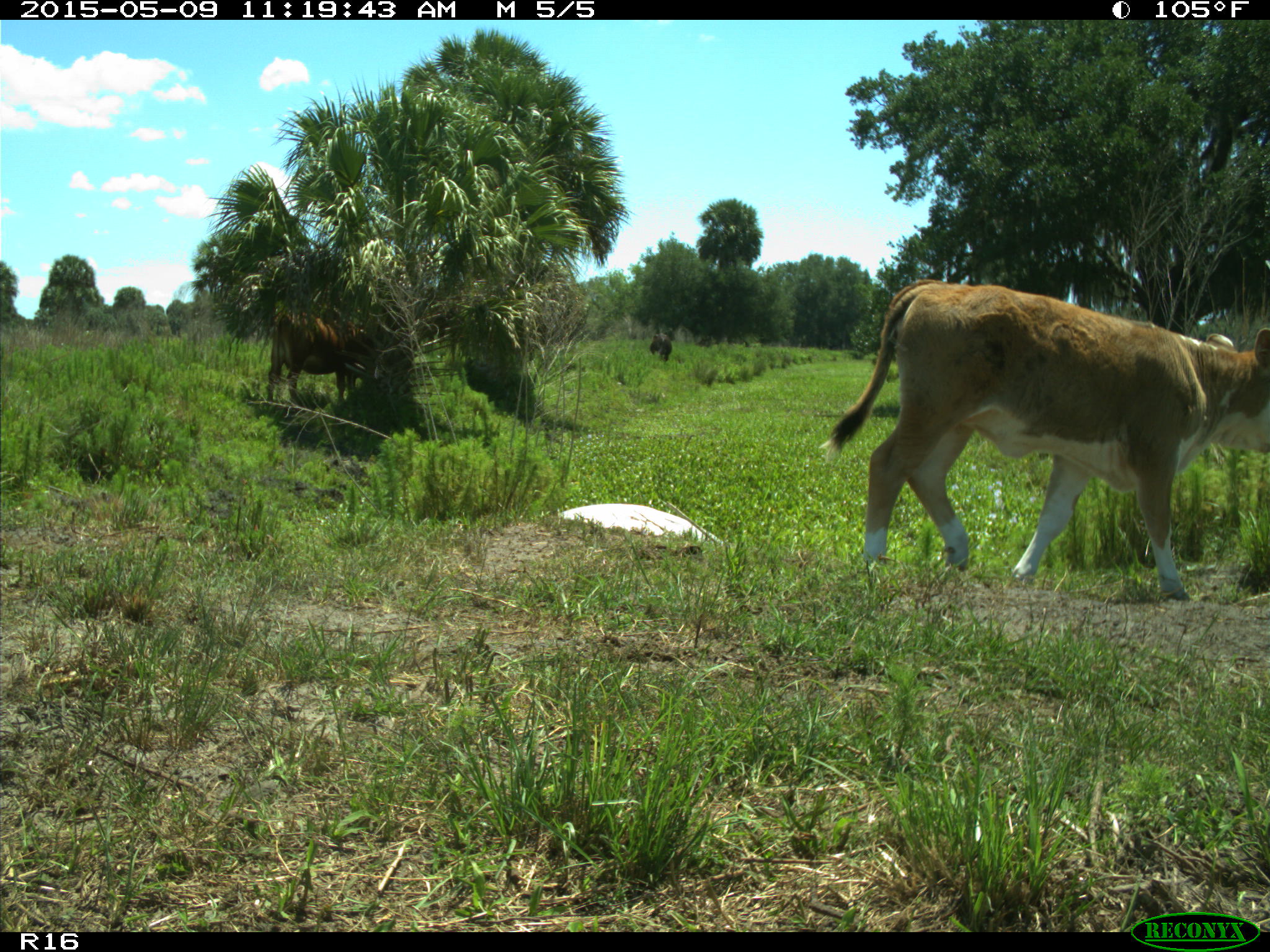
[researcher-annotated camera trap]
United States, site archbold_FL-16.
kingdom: Animalia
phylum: Chordata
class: Mammalia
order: Artiodactyla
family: Bovidae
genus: Bos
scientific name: Bos taurus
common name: domestic cow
Bos taurus (domestic cow).